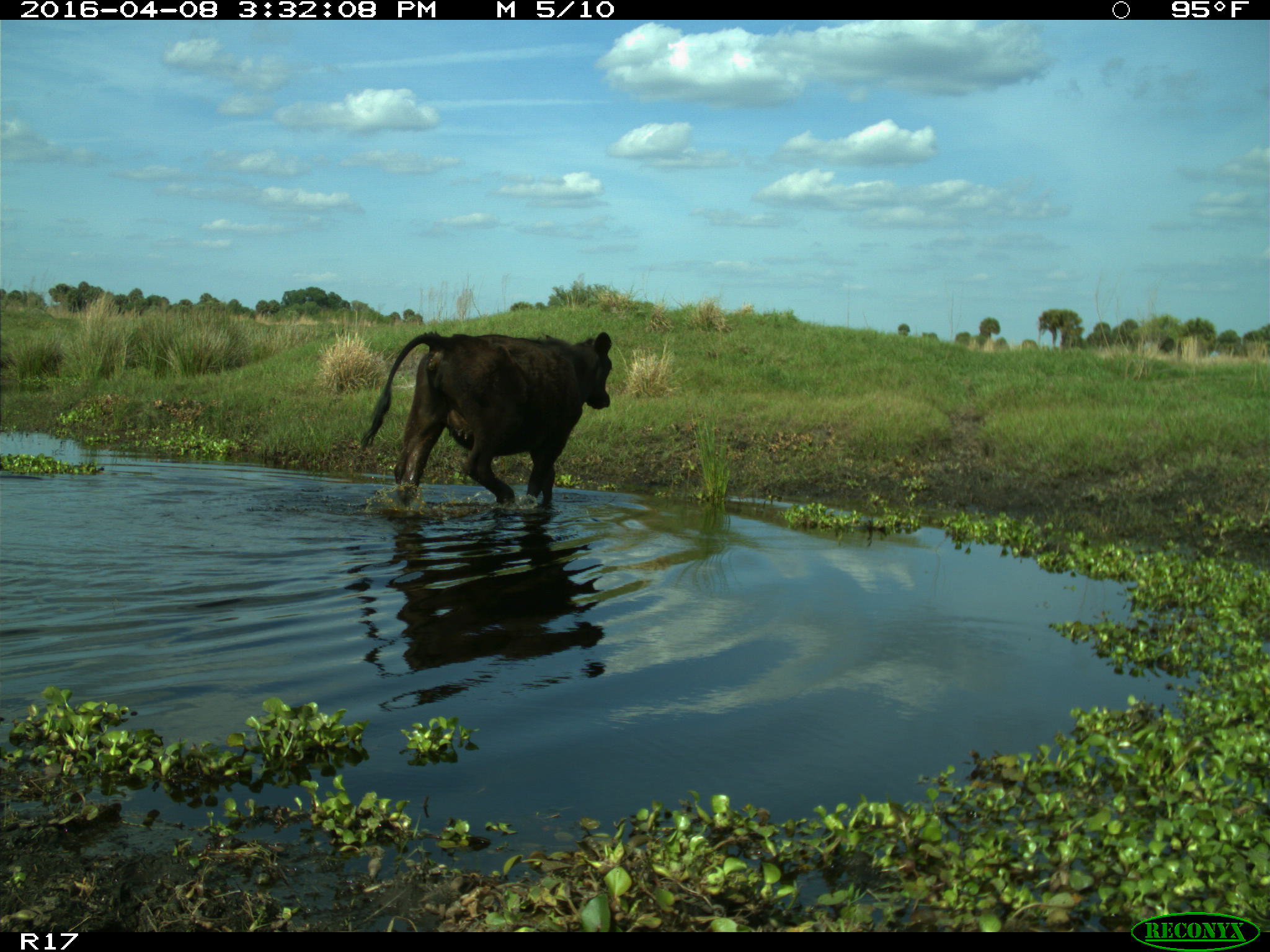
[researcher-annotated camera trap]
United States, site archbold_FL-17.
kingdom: Animalia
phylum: Chordata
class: Mammalia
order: Artiodactyla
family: Bovidae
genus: Bos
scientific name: Bos taurus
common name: domestic cow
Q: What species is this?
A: Bos taurus (domestic cow).